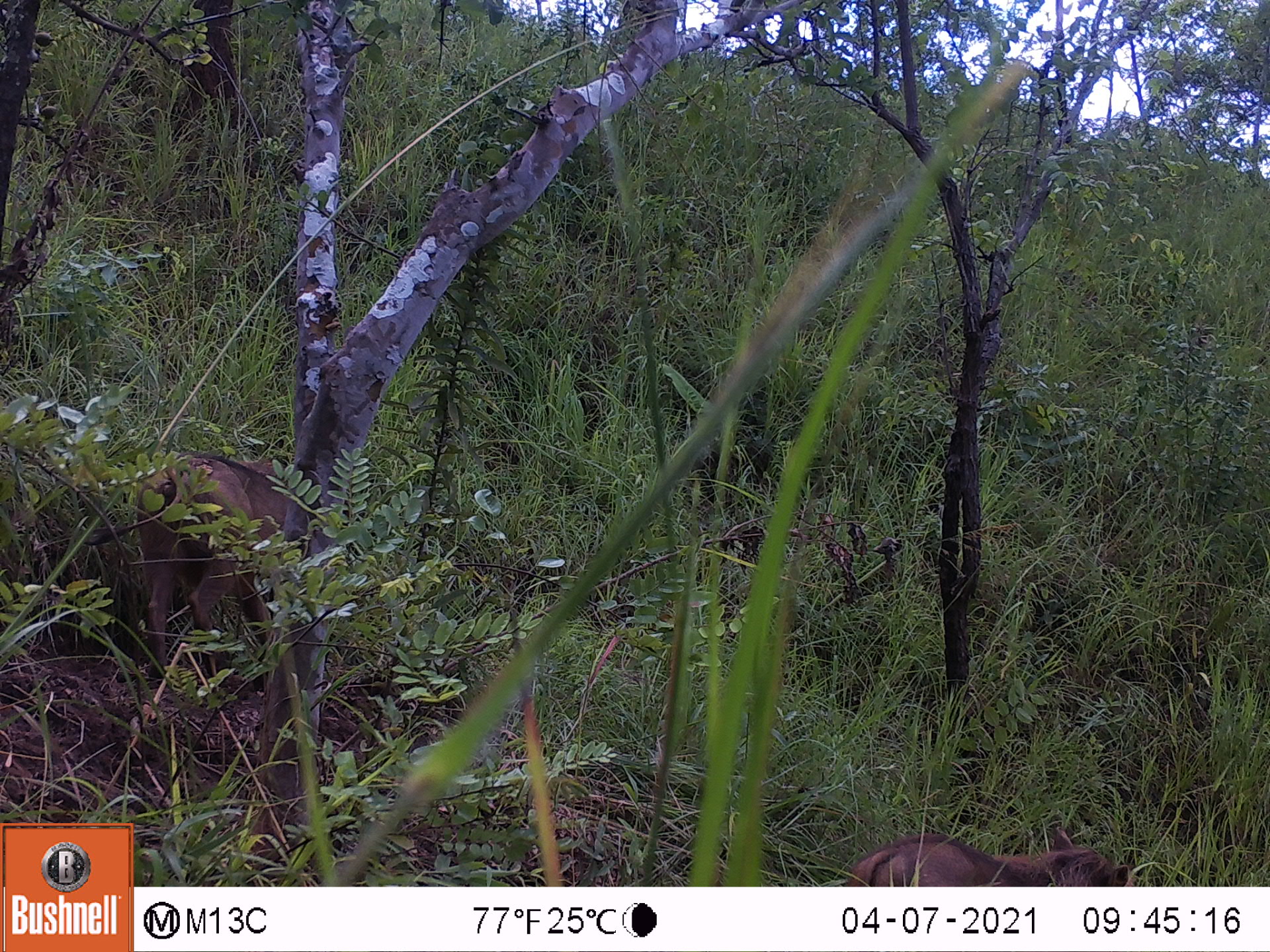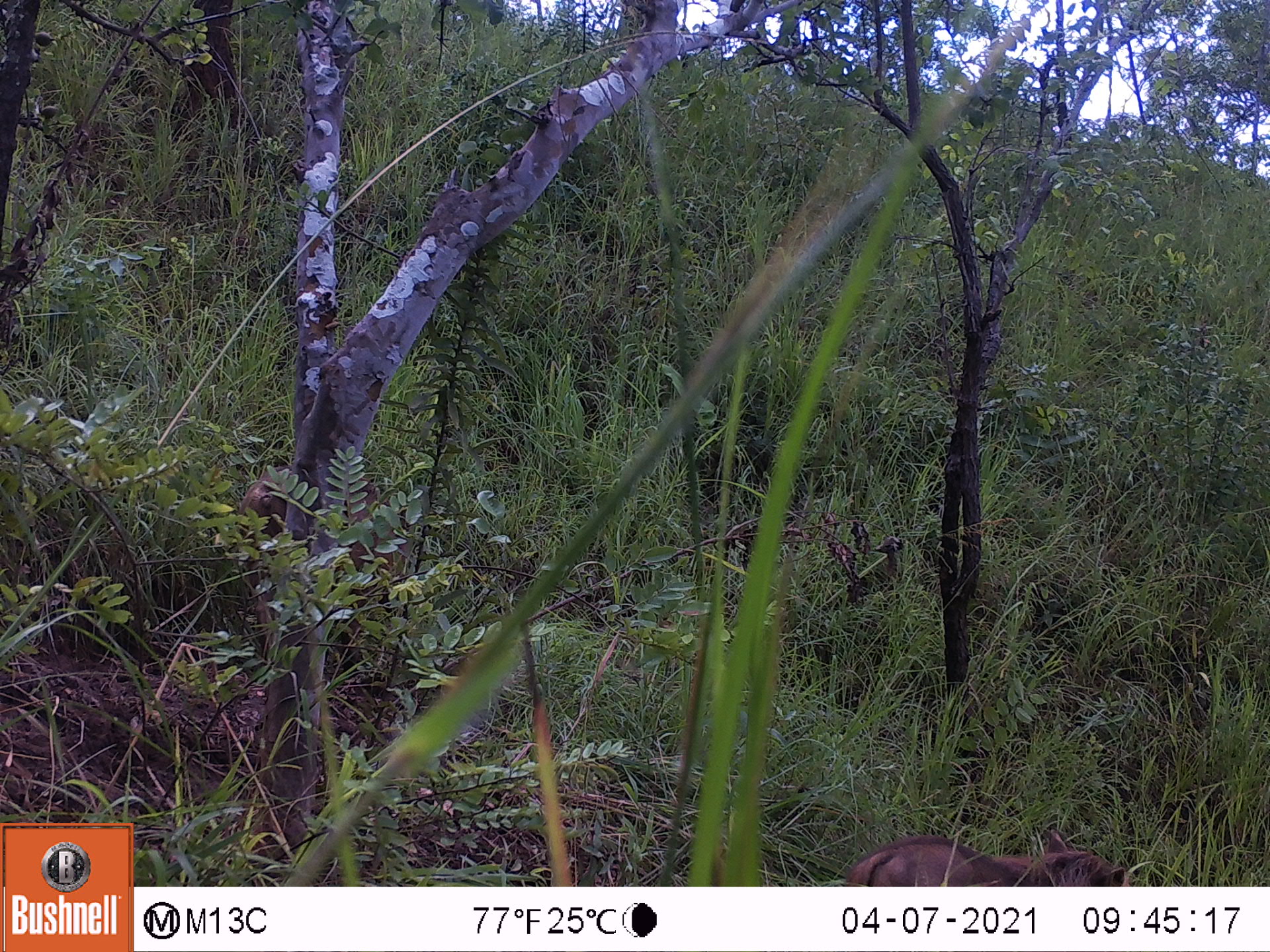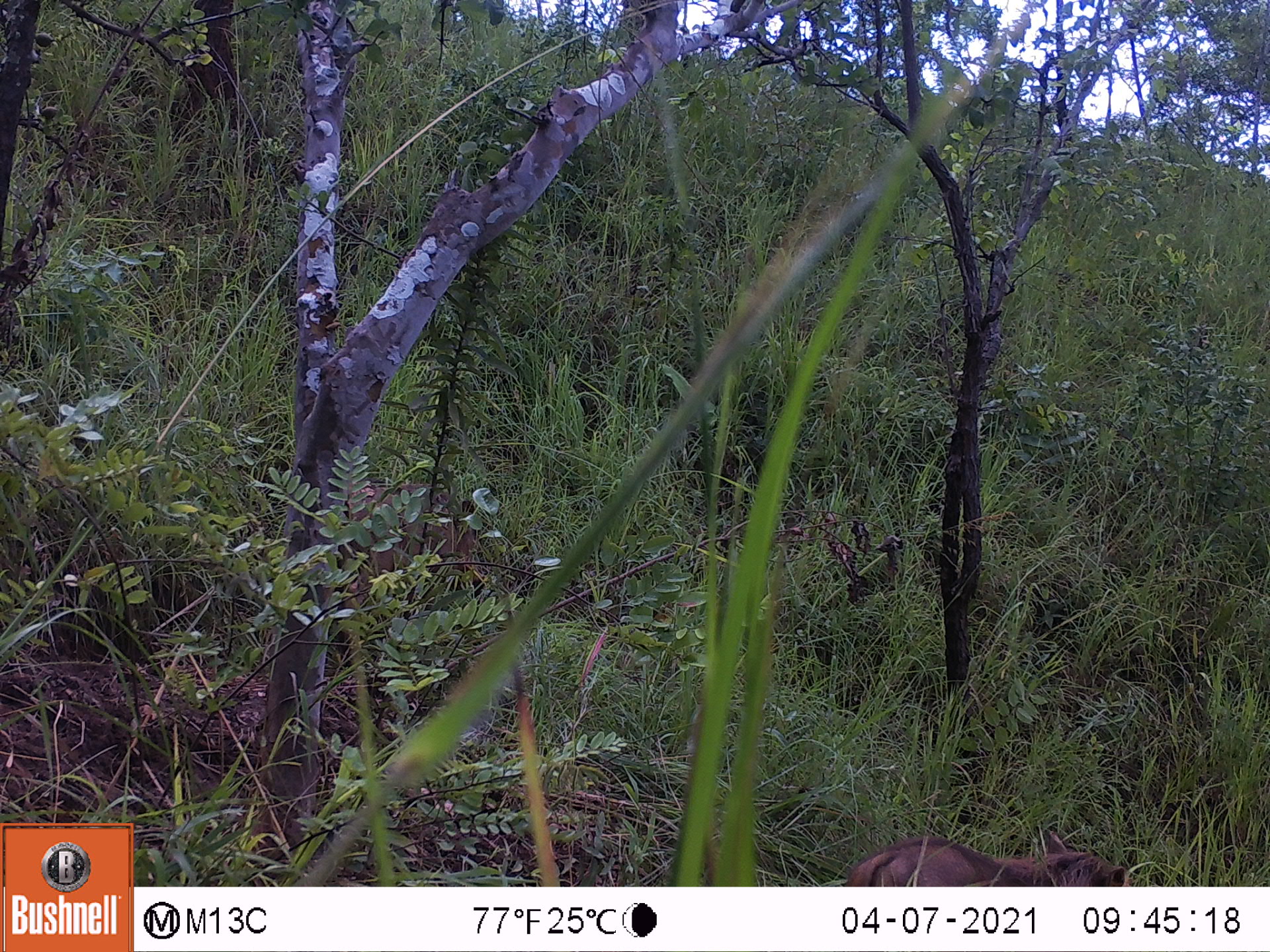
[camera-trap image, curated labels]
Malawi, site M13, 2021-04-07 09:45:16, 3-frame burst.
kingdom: Animalia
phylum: Chordata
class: Mammalia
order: Artiodactyla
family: Suidae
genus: Phacochoerus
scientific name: Phacochoerus africanus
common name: common warthog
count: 2